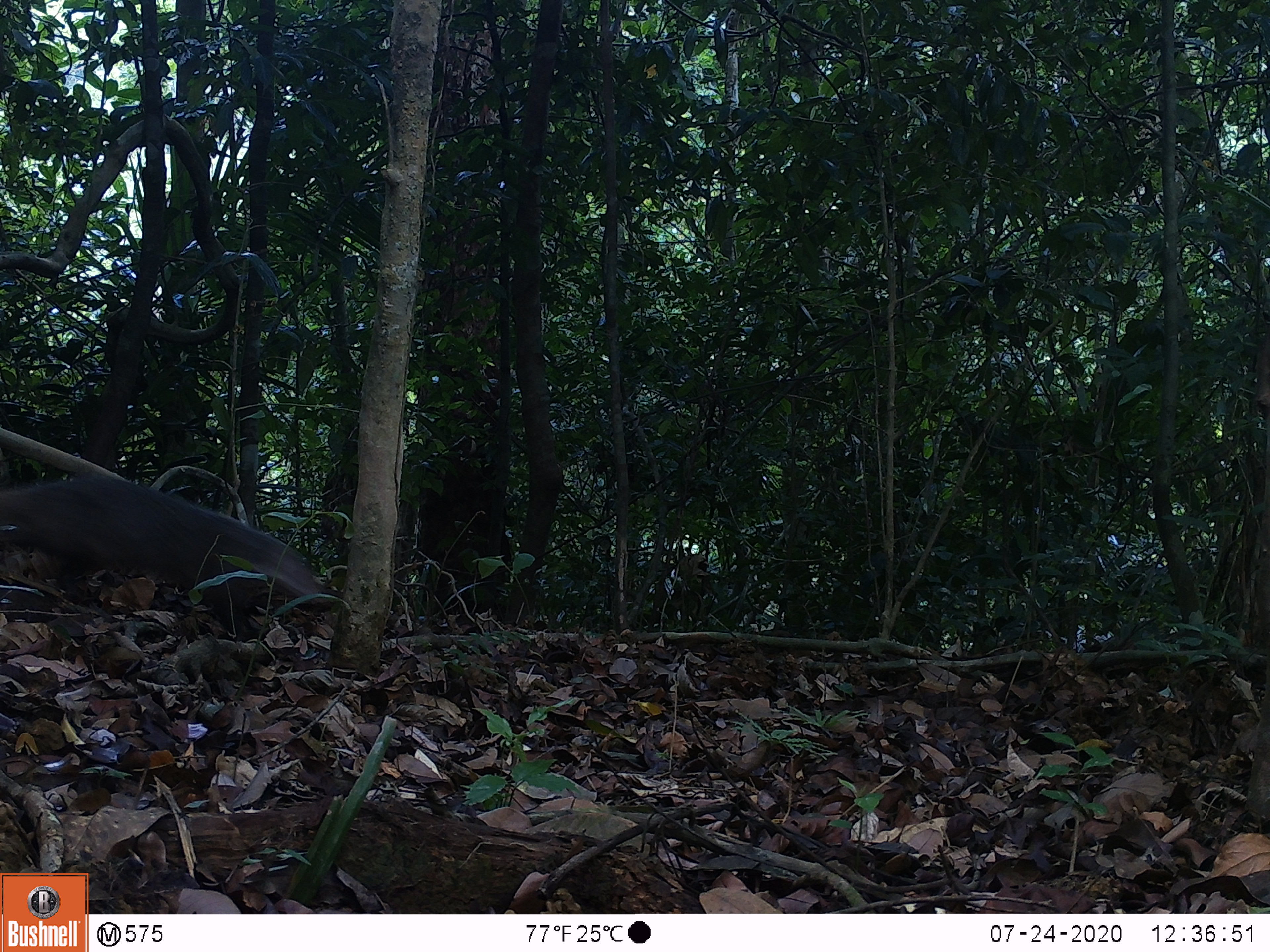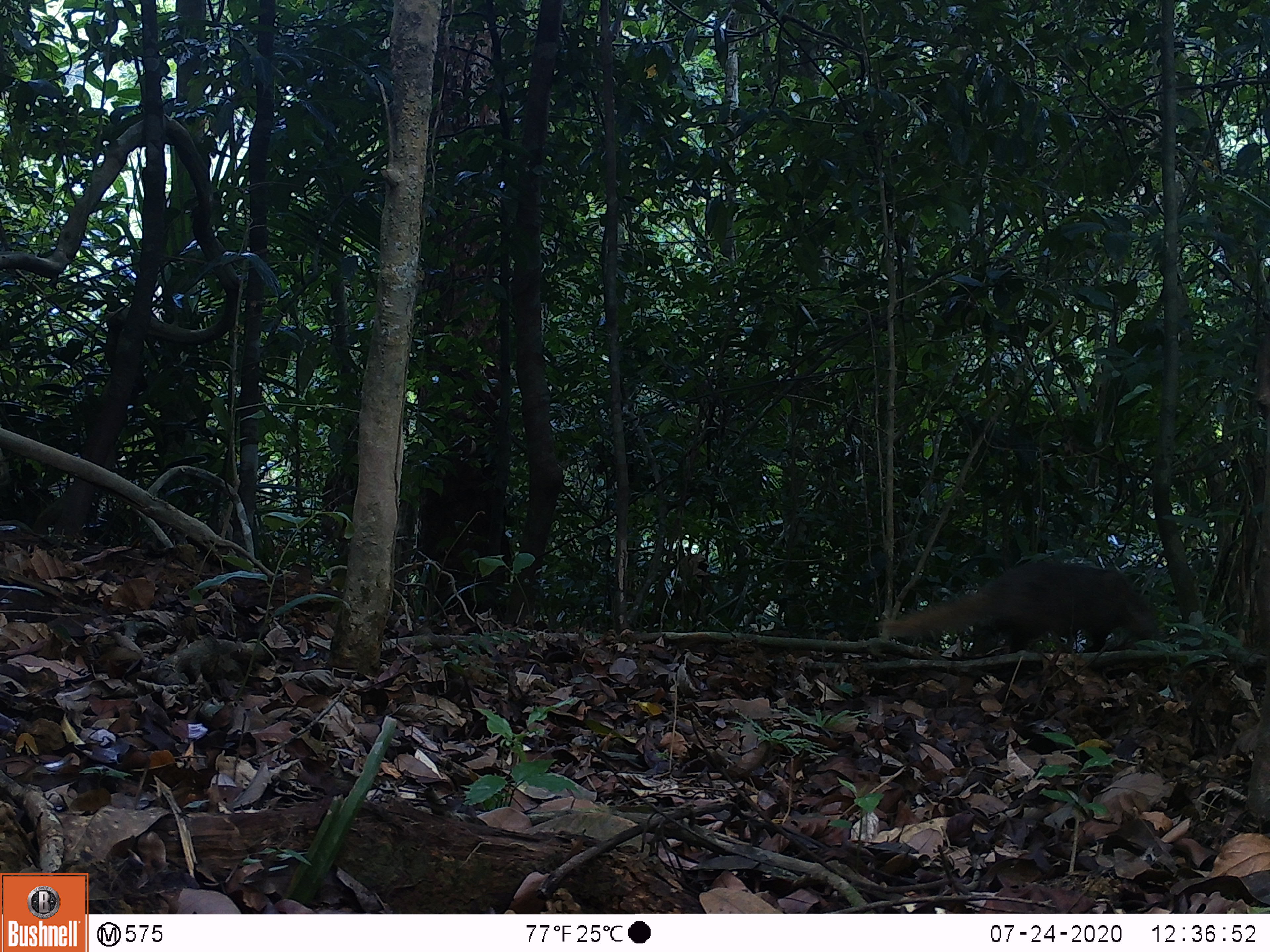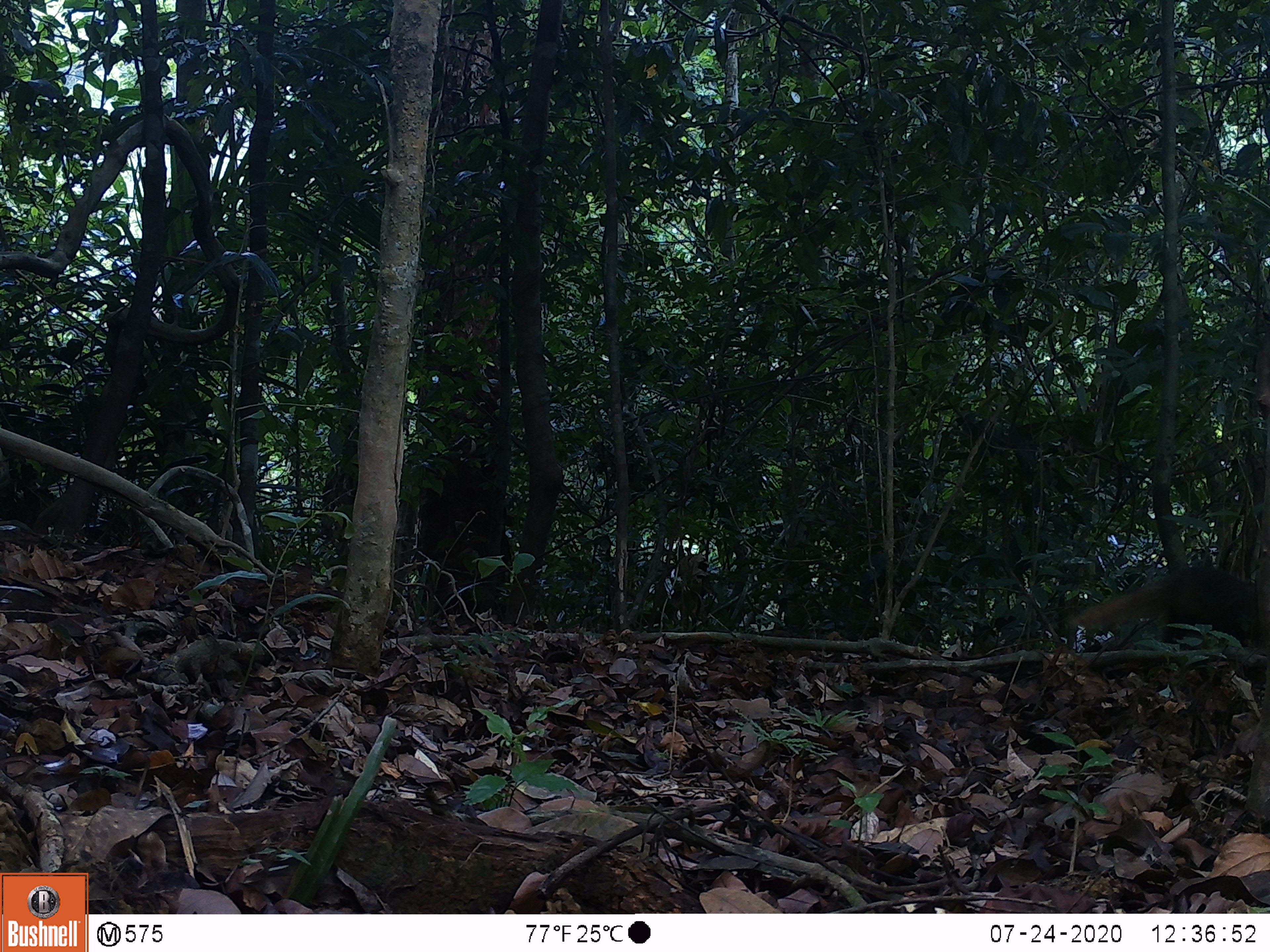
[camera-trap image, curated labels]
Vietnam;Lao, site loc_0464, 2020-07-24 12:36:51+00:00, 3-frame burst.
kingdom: Animalia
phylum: Chordata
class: Mammalia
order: Carnivora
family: Herpestidae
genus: Urva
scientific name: Urva urva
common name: crab-eating mongoose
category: crab eating mongoose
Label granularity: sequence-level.